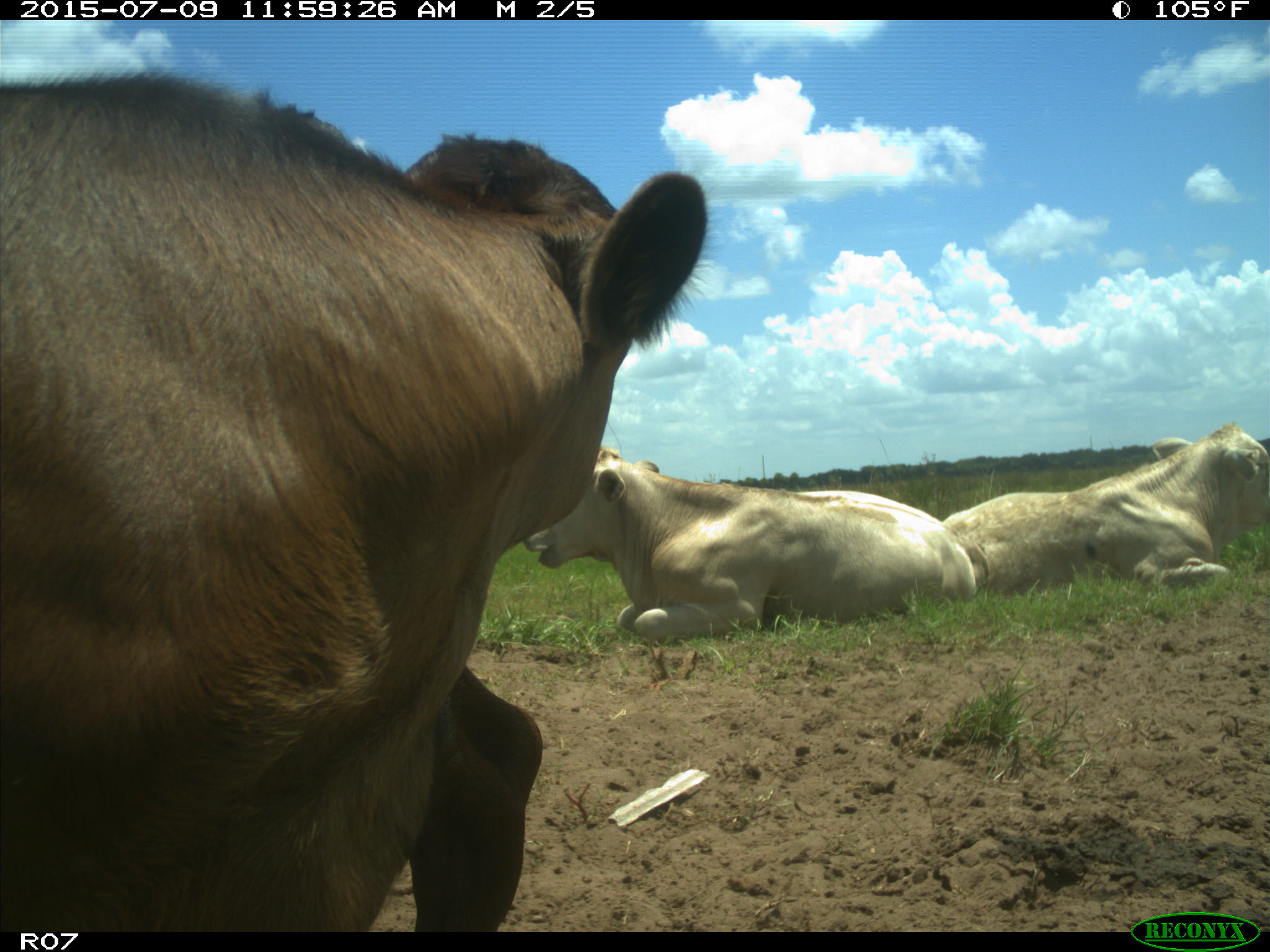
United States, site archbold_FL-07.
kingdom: Animalia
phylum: Chordata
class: Mammalia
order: Artiodactyla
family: Bovidae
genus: Bos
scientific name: Bos taurus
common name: domestic cow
Bos taurus (domestic cow).